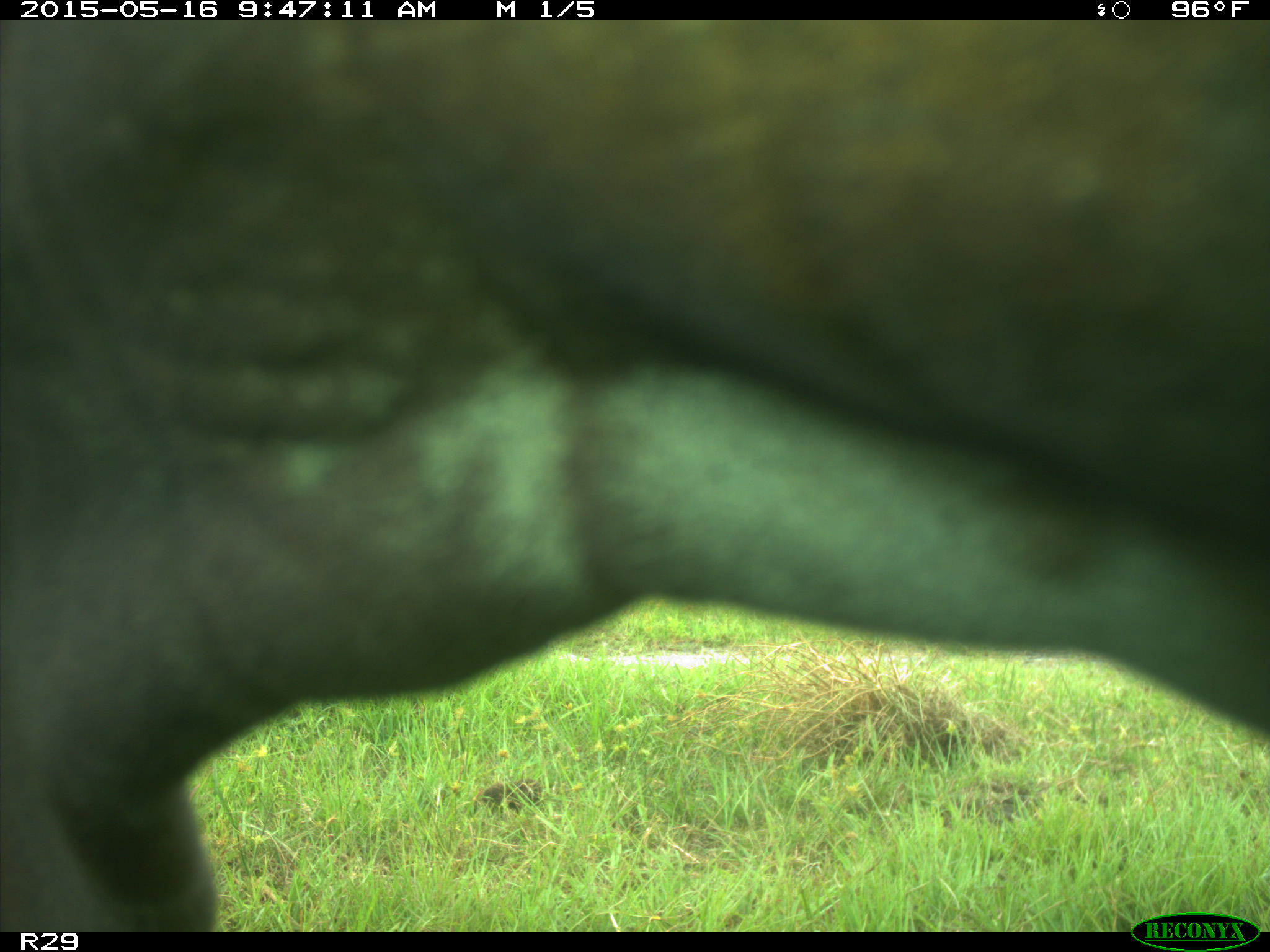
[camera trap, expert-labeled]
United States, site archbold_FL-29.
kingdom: Animalia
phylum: Chordata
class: Mammalia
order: Artiodactyla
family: Bovidae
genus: Bos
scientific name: Bos taurus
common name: domestic cow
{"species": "Bos taurus (domestic cow)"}